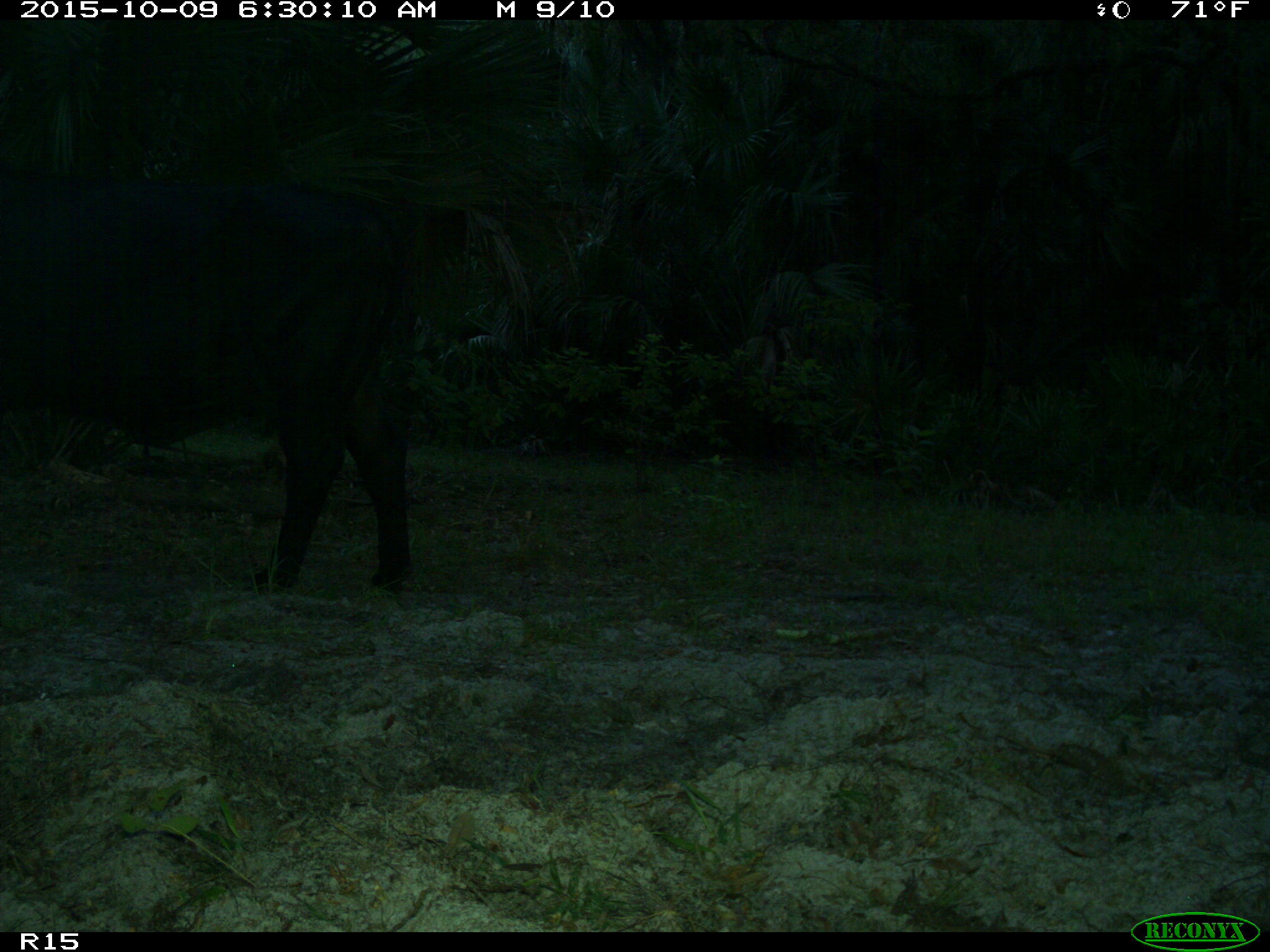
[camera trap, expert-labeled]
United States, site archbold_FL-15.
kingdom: Animalia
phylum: Chordata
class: Mammalia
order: Artiodactyla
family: Bovidae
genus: Bos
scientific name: Bos taurus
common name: domestic cow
Bos taurus (domestic cow).